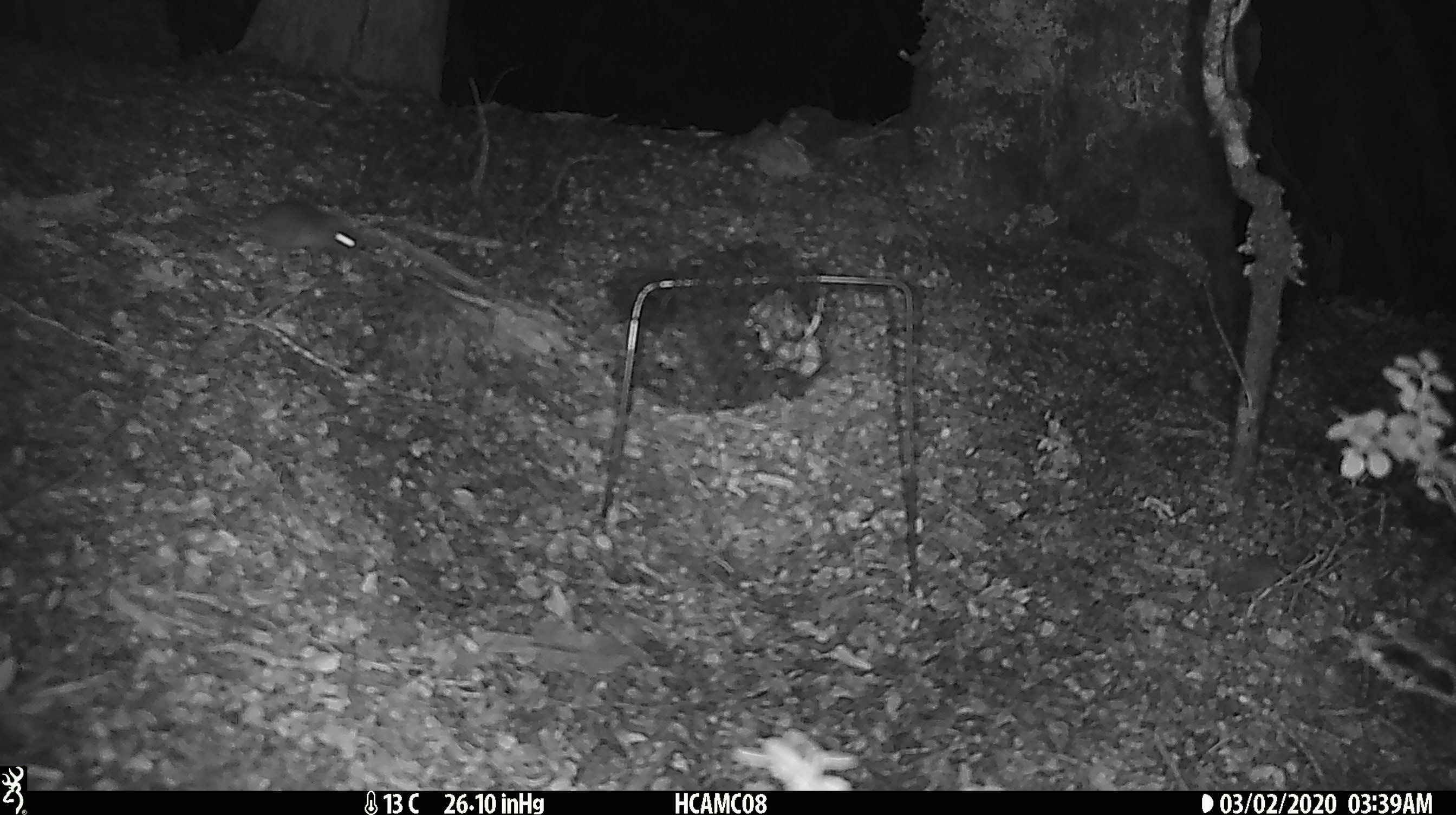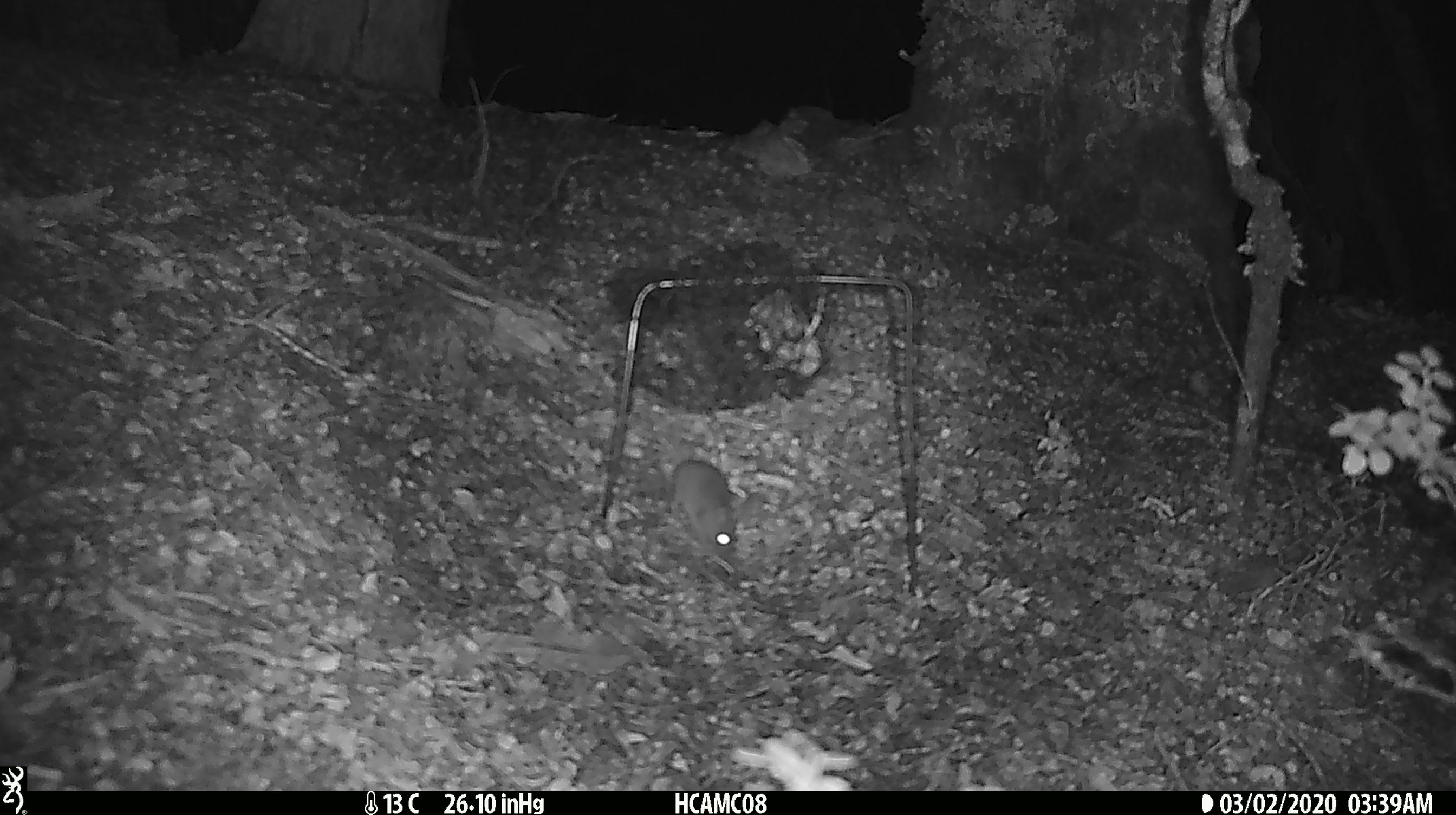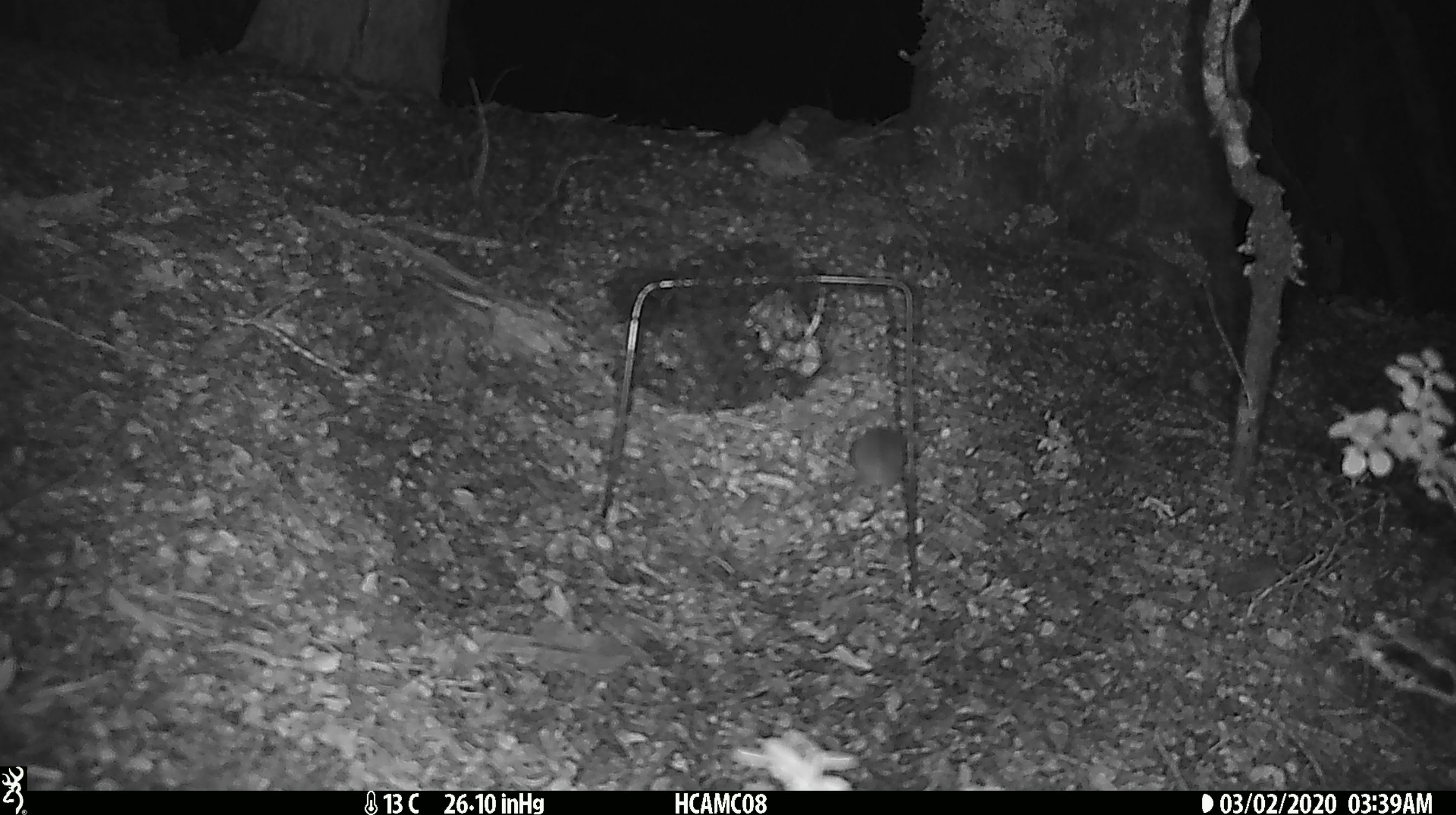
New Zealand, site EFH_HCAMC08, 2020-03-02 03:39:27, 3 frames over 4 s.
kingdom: Animalia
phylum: Chordata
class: Mammalia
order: Rodentia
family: Muridae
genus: Mus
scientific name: Mus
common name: mouse